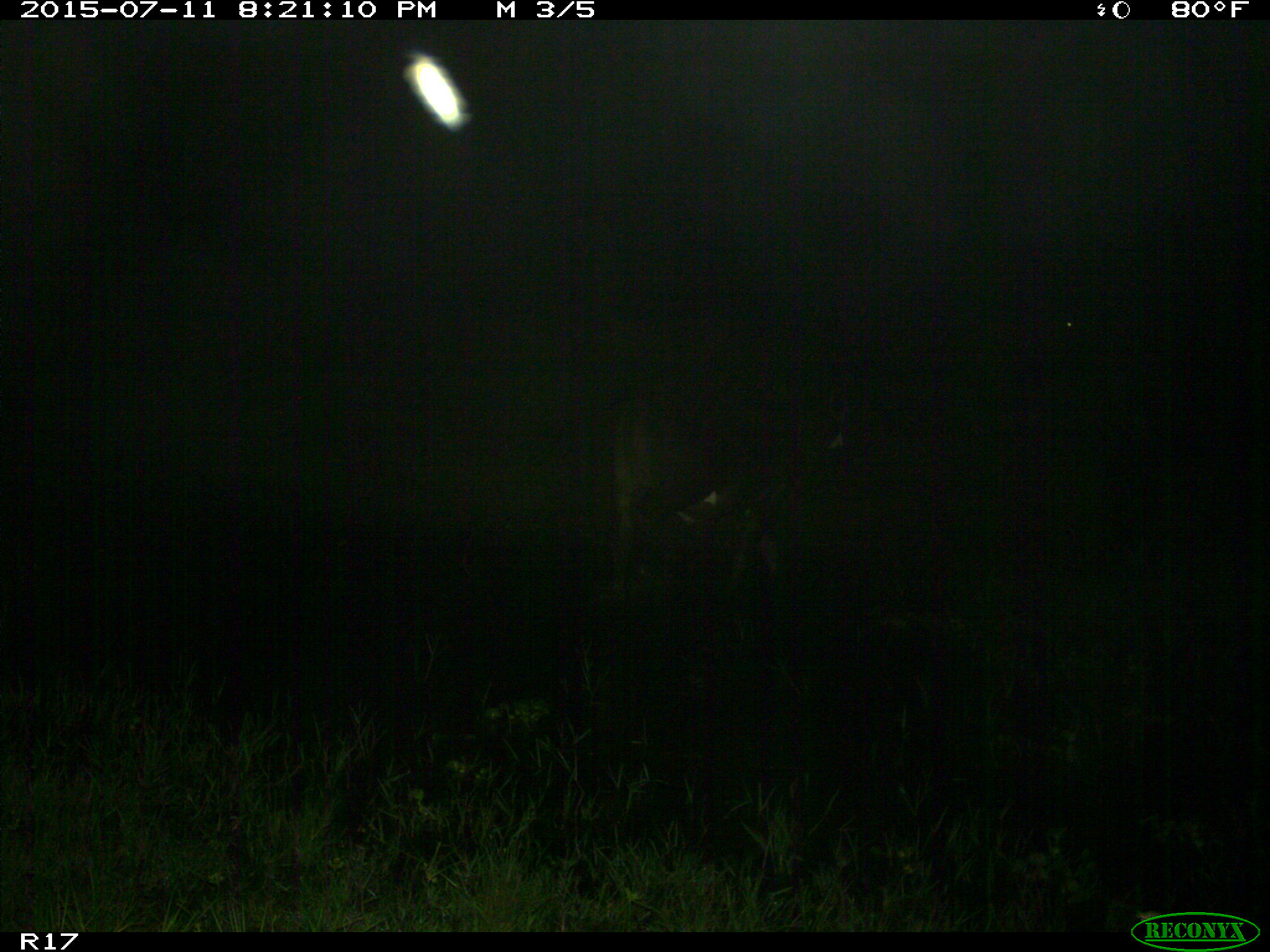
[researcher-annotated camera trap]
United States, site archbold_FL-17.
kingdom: Animalia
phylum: Chordata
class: Mammalia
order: Artiodactyla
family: Bovidae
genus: Bos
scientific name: Bos taurus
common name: domestic cow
Bos taurus (domestic cow).